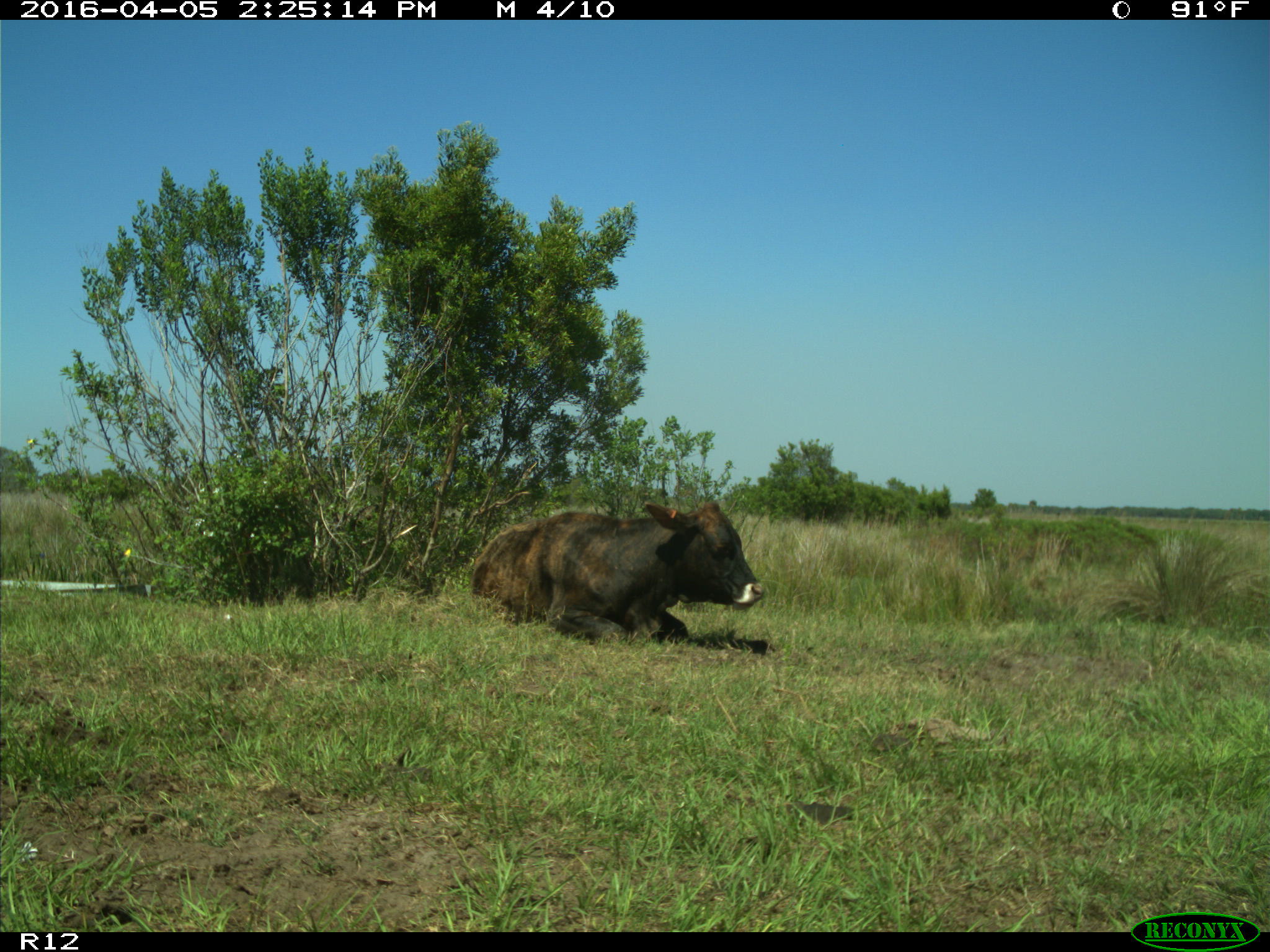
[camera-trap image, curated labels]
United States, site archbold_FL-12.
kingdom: Animalia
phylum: Chordata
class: Mammalia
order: Artiodactyla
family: Bovidae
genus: Bos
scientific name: Bos taurus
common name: domestic cow